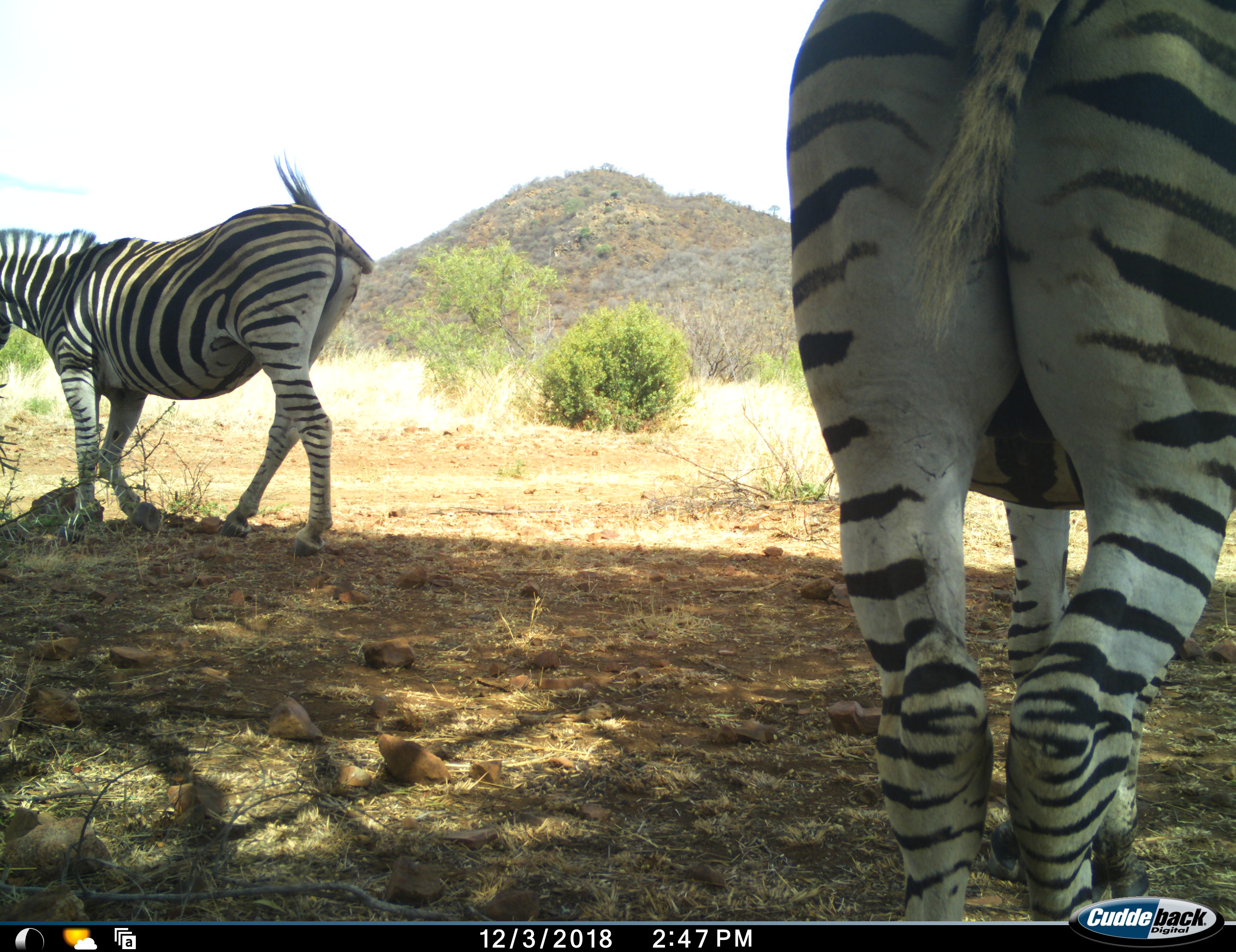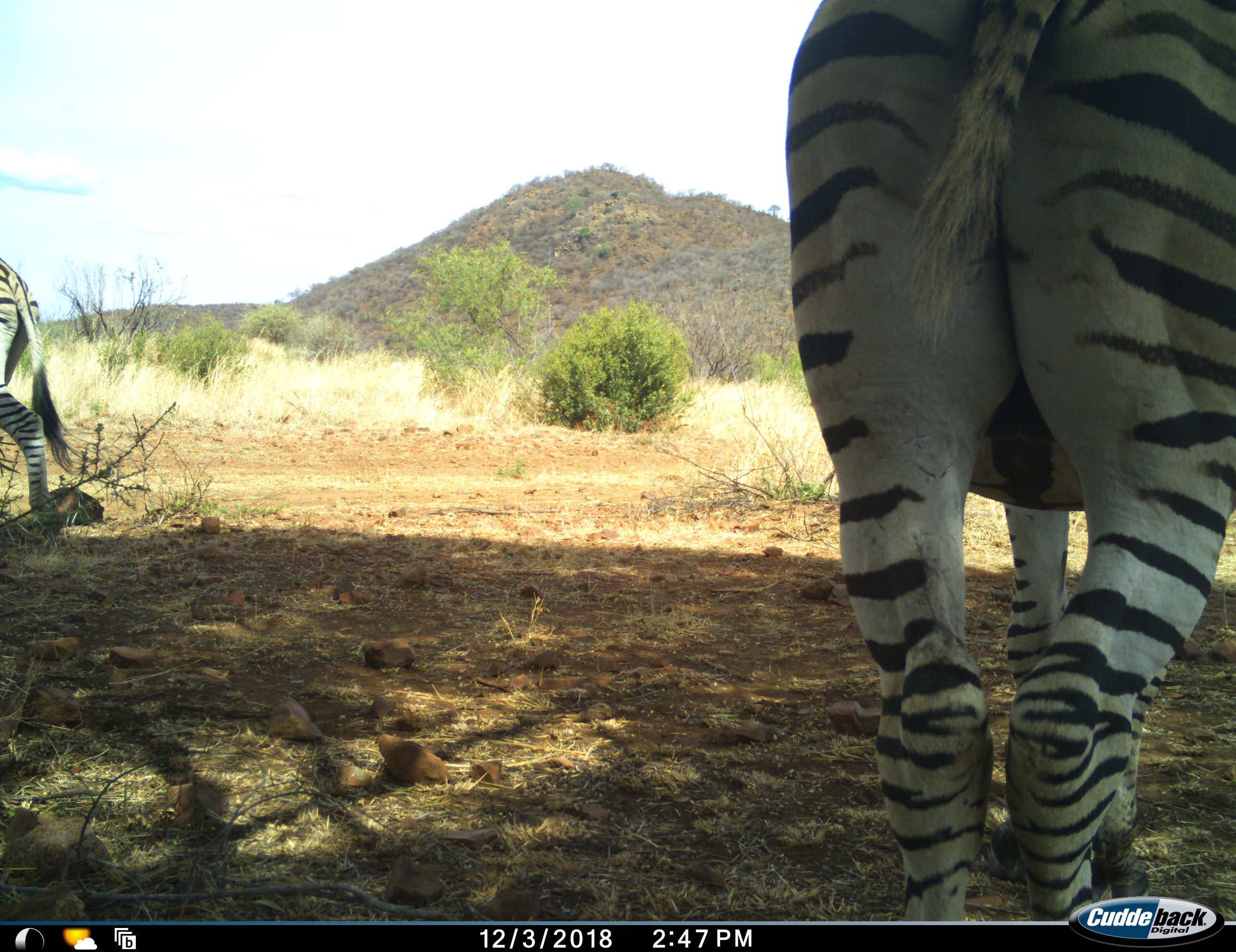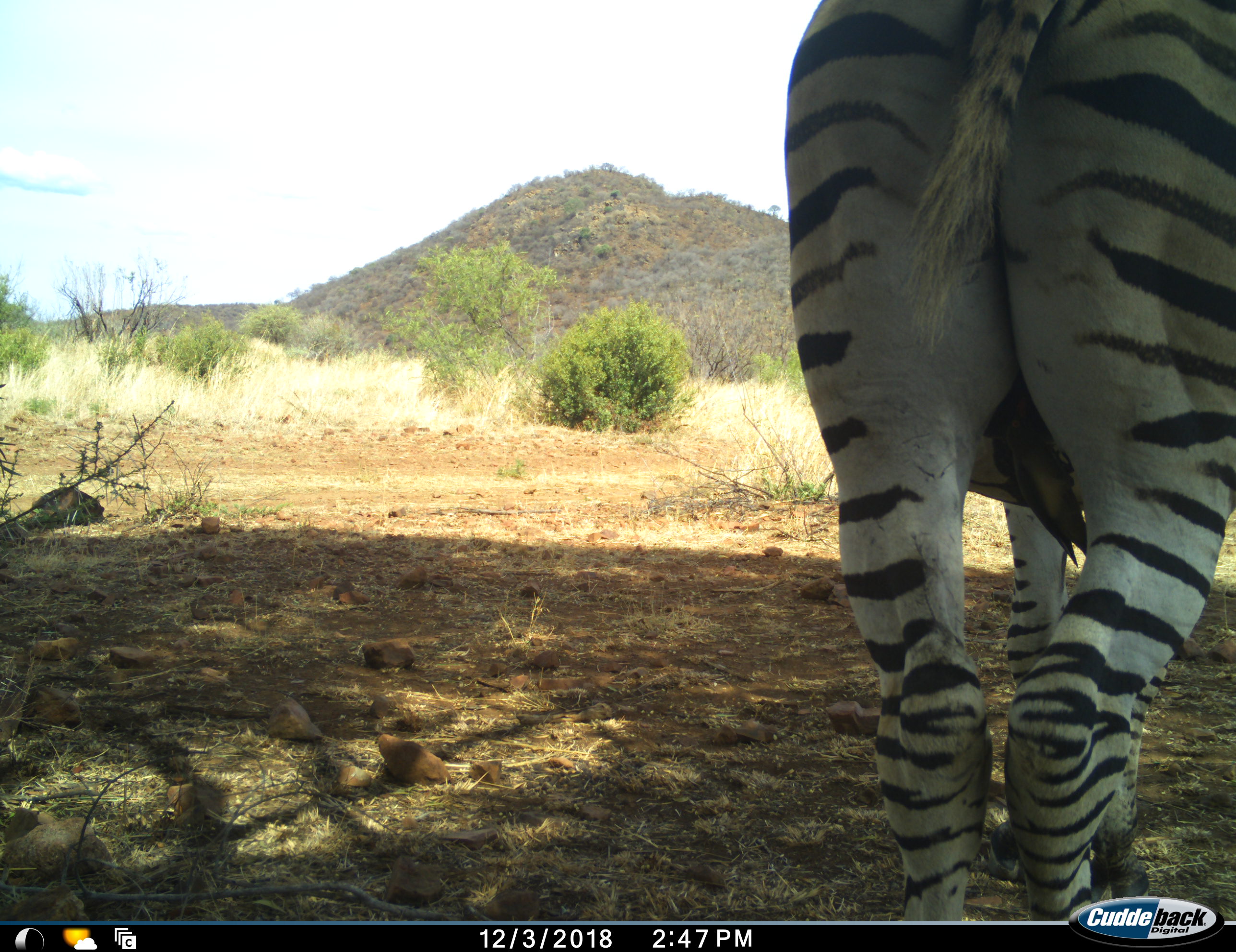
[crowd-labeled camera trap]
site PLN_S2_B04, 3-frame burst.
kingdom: Animalia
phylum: Chordata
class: Mammalia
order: Perissodactyla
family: Equidae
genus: Equus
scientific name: Equus quagga burchellii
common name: burchell's zebra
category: zebraburchells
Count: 2.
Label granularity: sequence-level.